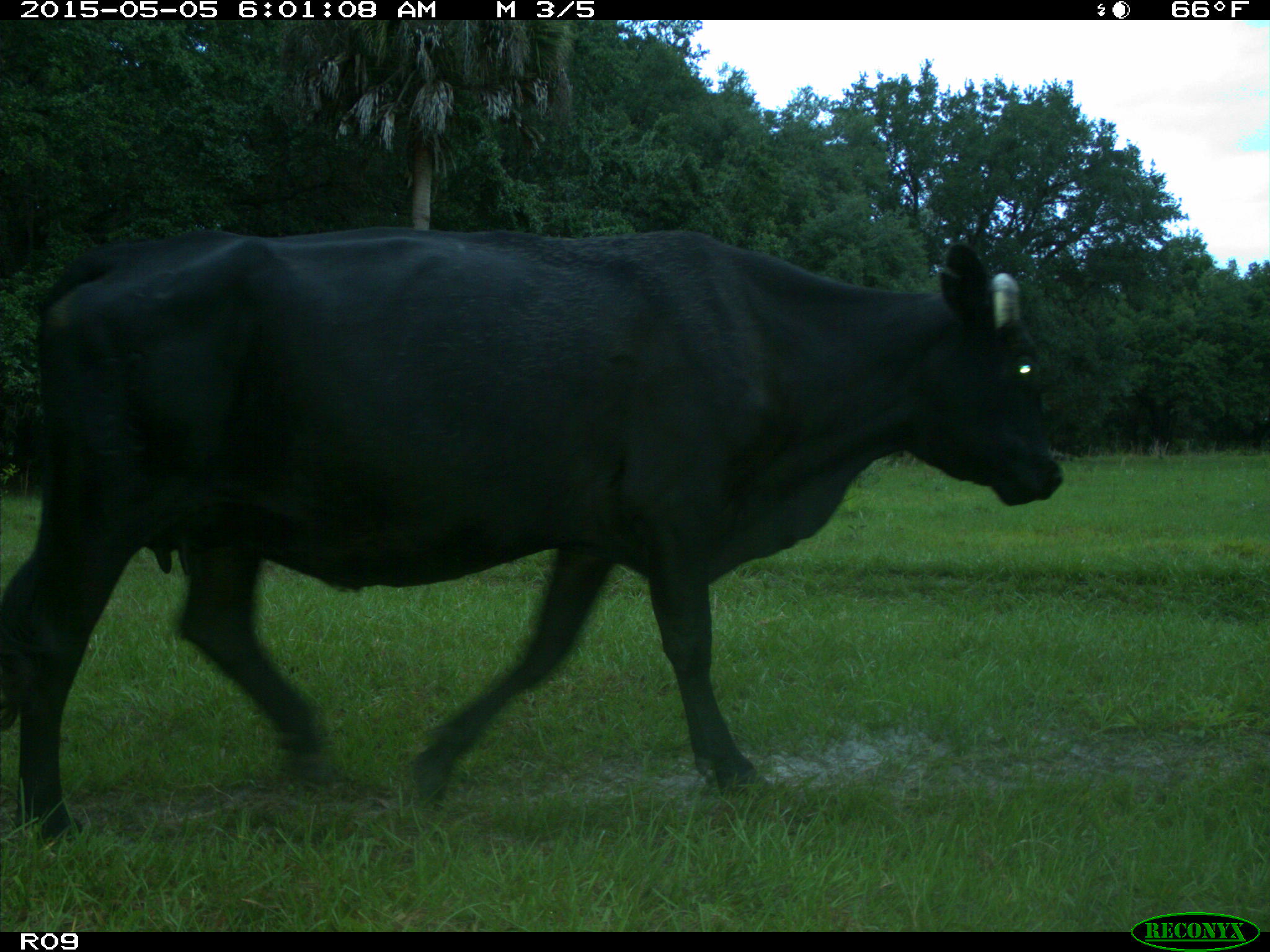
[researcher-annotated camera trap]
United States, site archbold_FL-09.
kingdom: Animalia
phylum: Chordata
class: Mammalia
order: Artiodactyla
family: Bovidae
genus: Bos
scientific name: Bos taurus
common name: domestic cow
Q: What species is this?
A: Bos taurus (domestic cow).